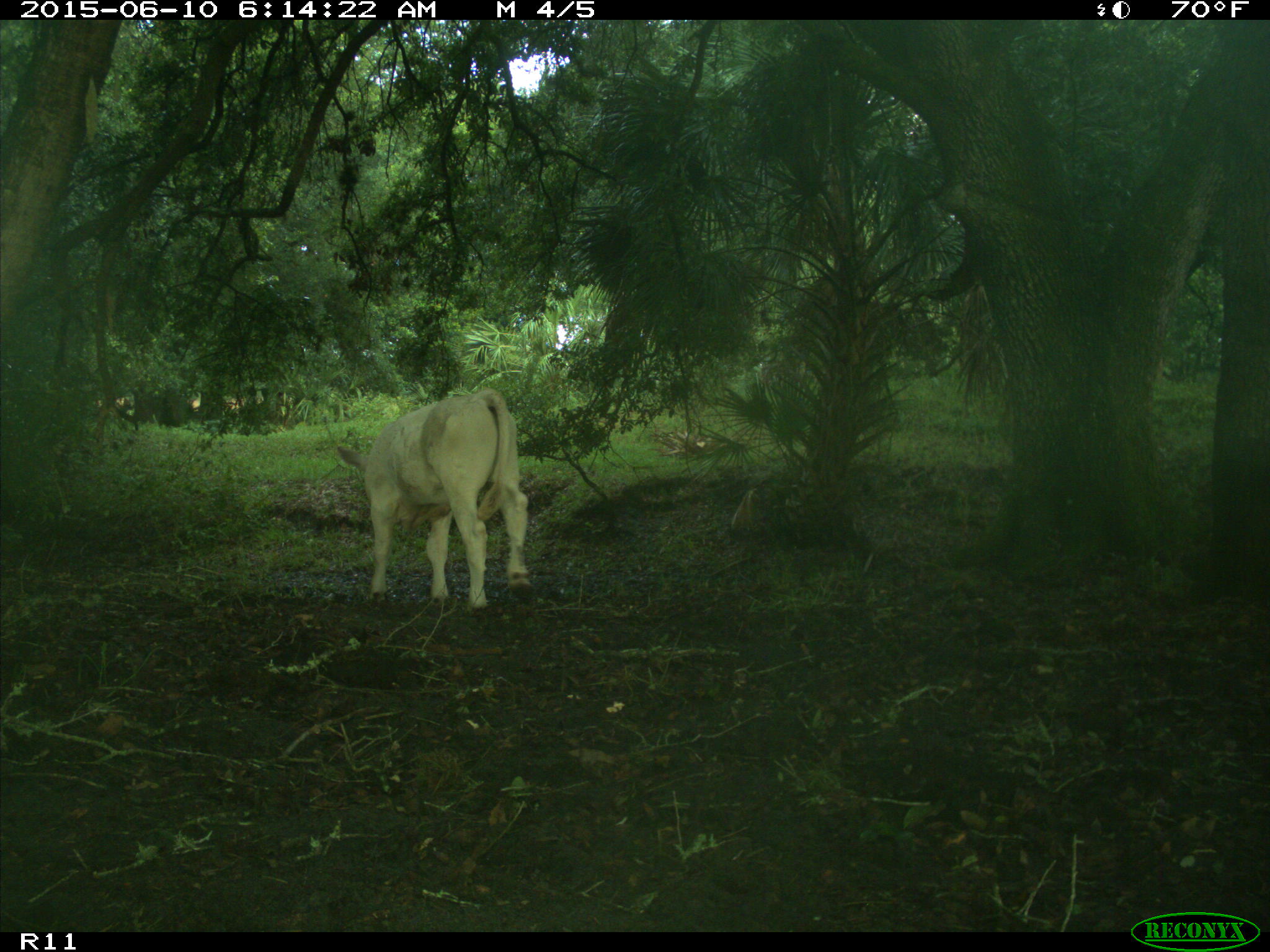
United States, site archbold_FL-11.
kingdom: Animalia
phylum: Chordata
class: Mammalia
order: Artiodactyla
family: Bovidae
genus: Bos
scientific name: Bos taurus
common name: domestic cow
Bos taurus (domestic cow).